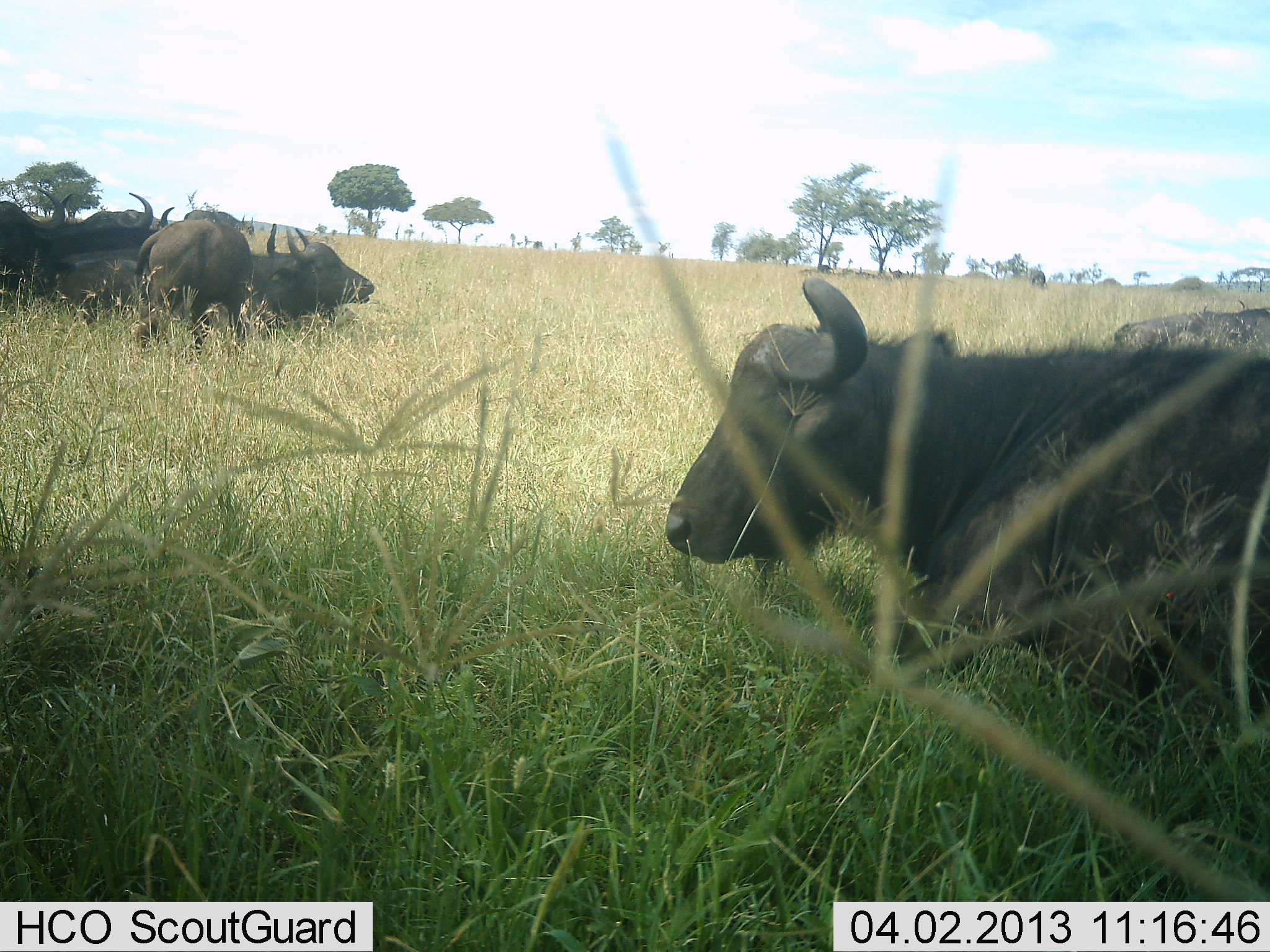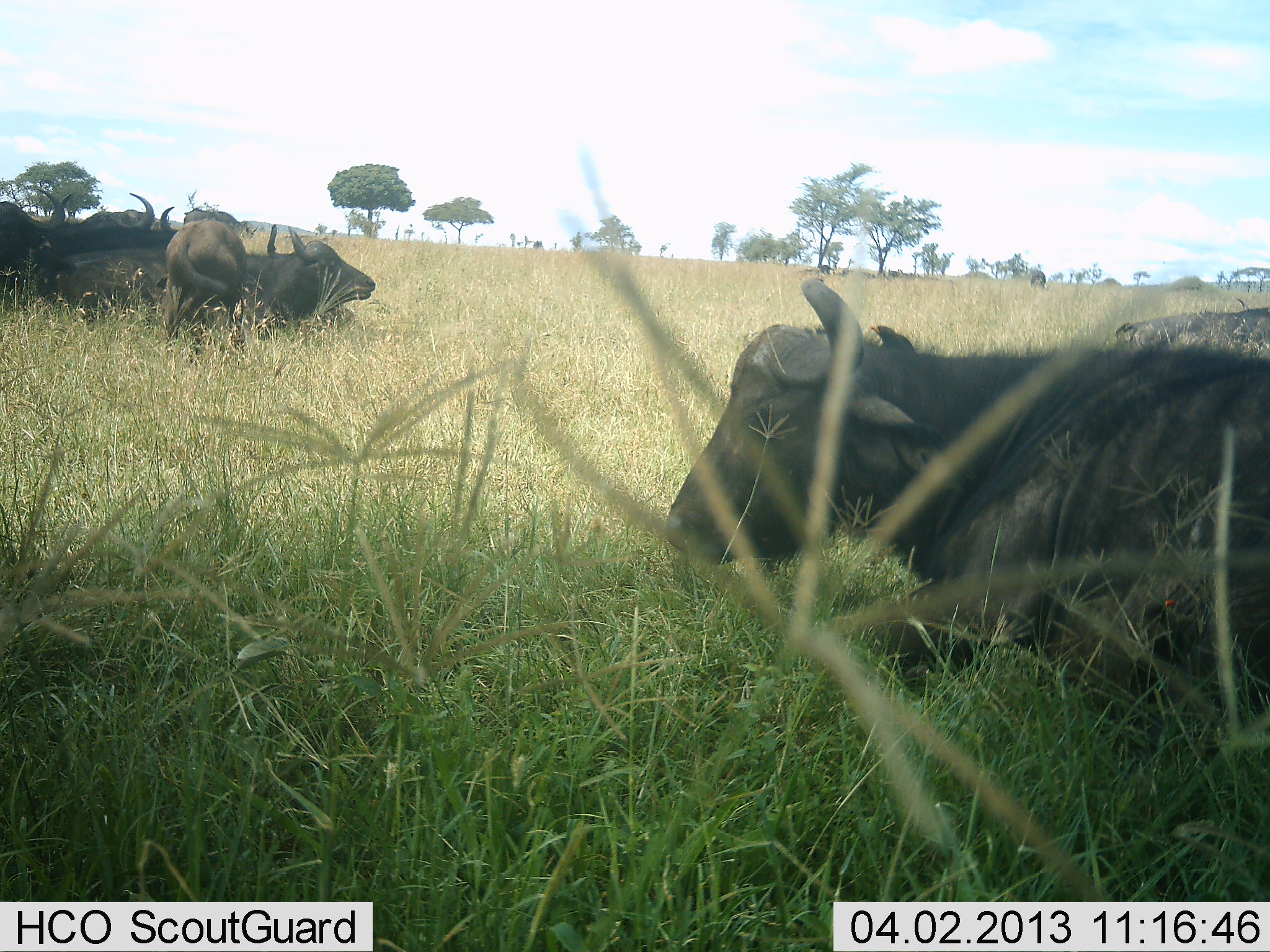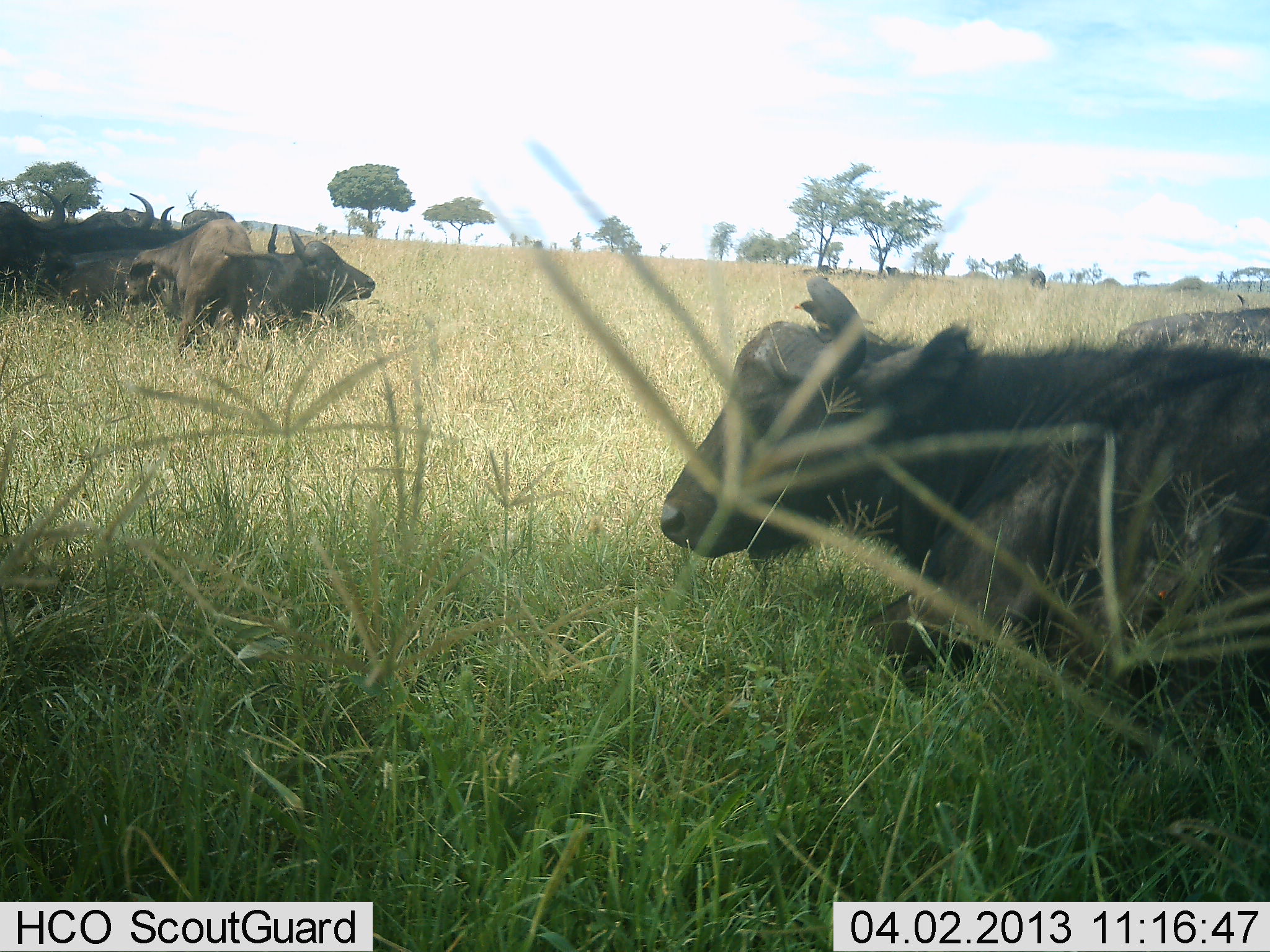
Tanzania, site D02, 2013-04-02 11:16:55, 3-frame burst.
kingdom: Animalia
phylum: Chordata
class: Mammalia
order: Artiodactyla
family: Bovidae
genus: Syncerus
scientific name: Syncerus caffer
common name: cape buffalo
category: buffalo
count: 6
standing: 25%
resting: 100%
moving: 9%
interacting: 0%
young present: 38%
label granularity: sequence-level